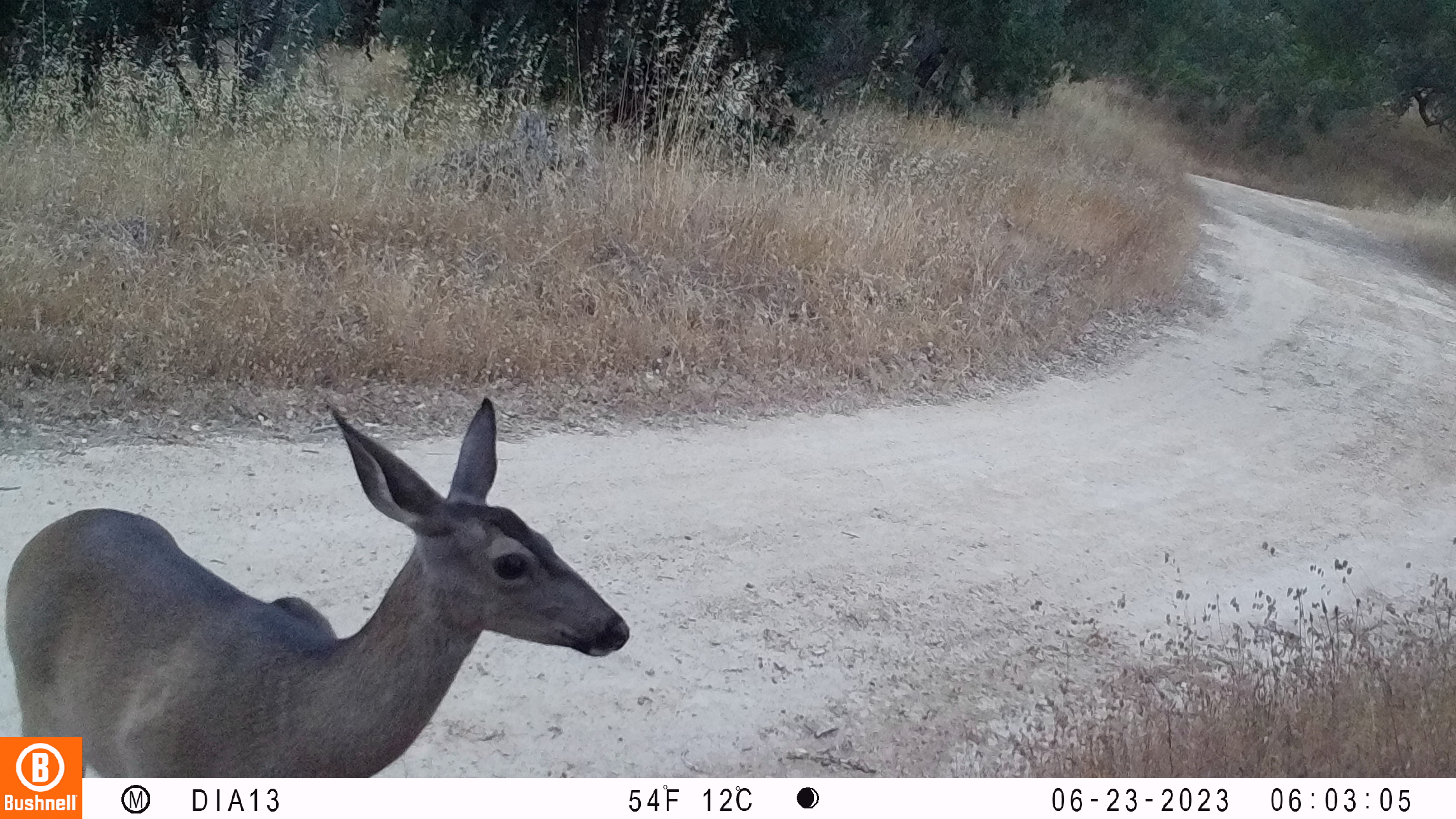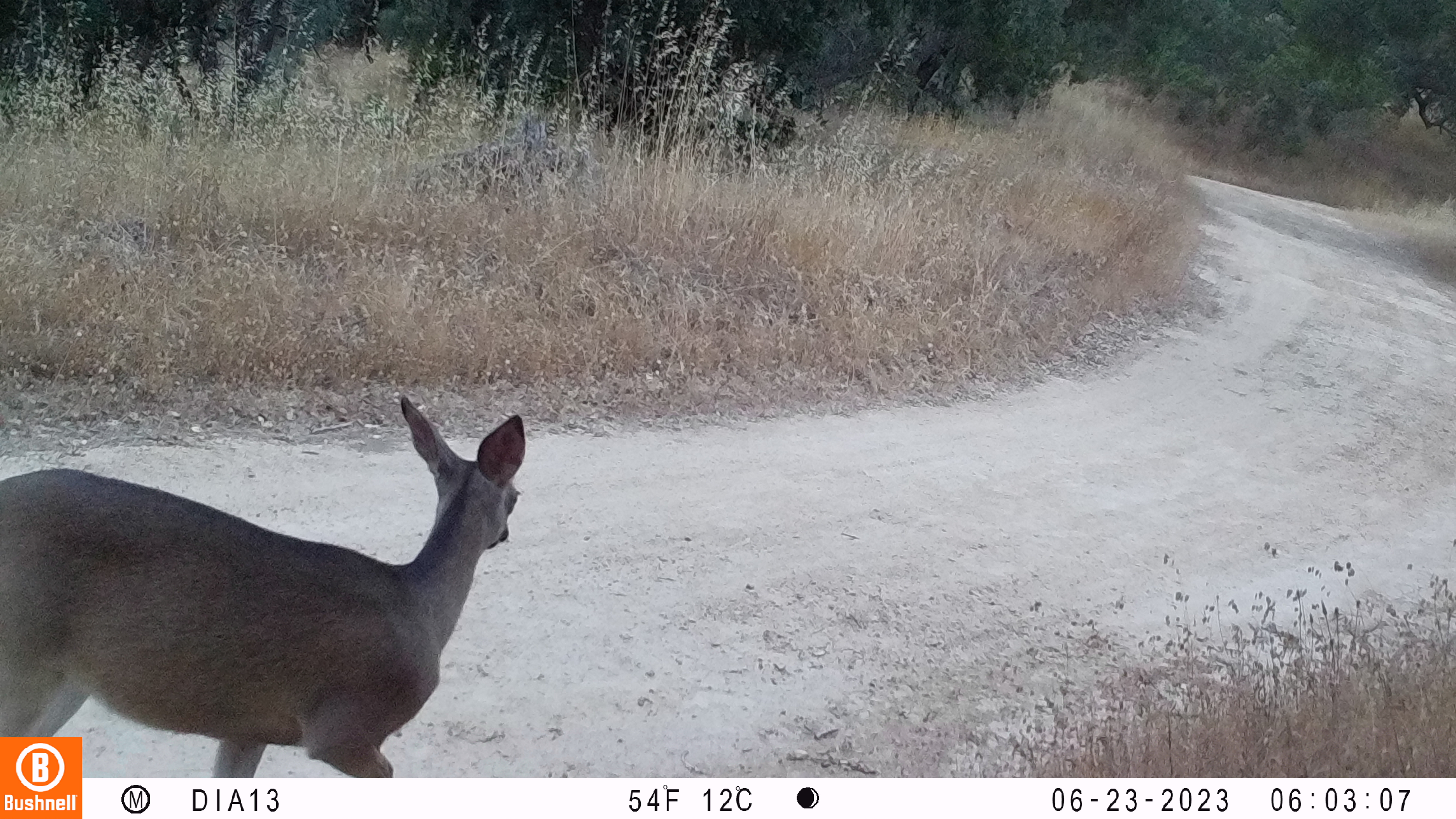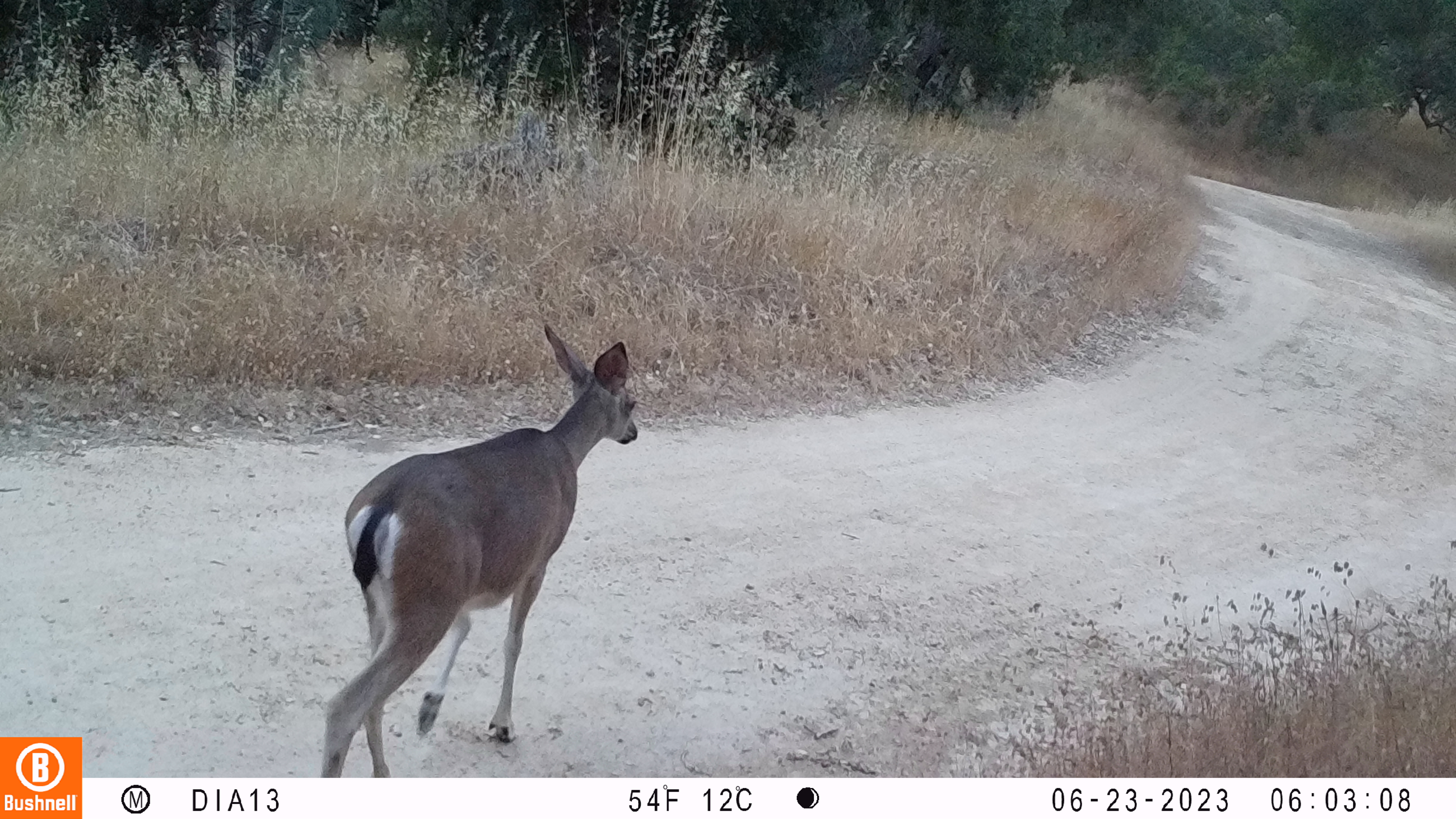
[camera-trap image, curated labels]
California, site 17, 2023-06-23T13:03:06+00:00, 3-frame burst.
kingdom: Animalia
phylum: Chordata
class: Mammalia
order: Artiodactyla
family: Cervidae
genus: Odocoileus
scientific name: Odocoileus hemionus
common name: mule deer